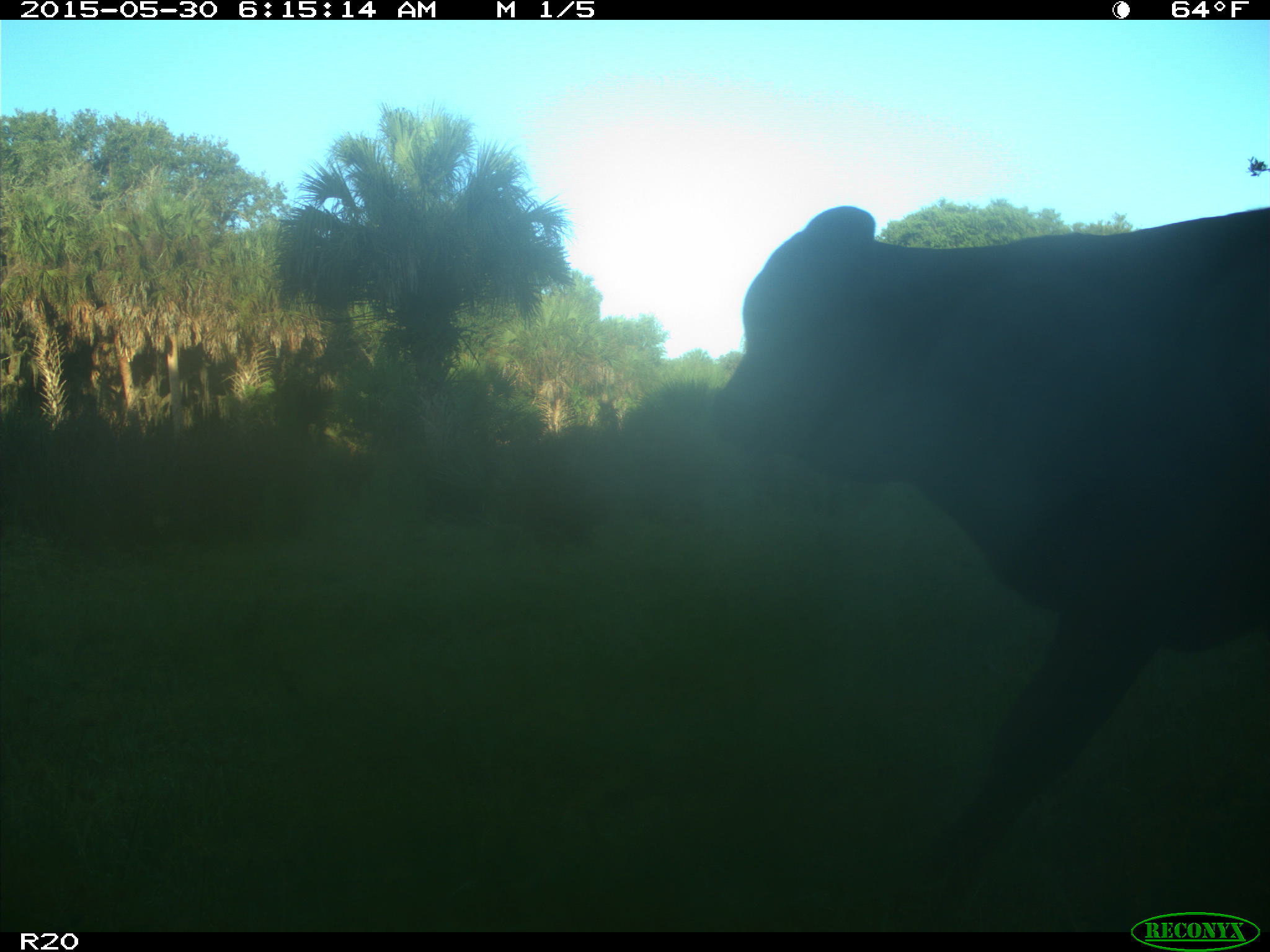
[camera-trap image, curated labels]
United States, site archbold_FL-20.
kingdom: Animalia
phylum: Chordata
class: Mammalia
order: Artiodactyla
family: Bovidae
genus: Bos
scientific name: Bos taurus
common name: domestic cow